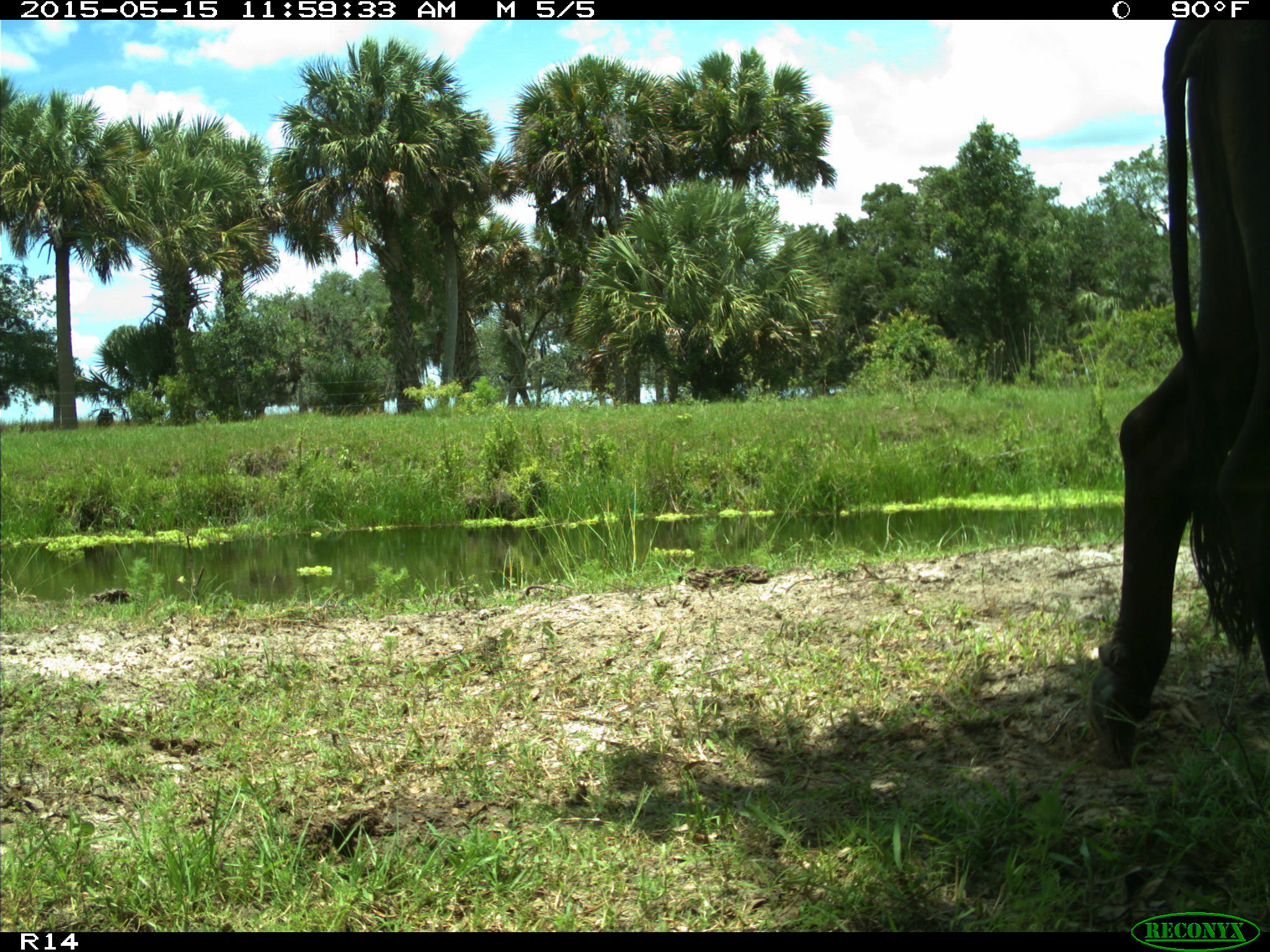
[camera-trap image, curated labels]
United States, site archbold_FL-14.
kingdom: Animalia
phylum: Chordata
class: Mammalia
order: Artiodactyla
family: Bovidae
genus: Bos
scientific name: Bos taurus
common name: domestic cow